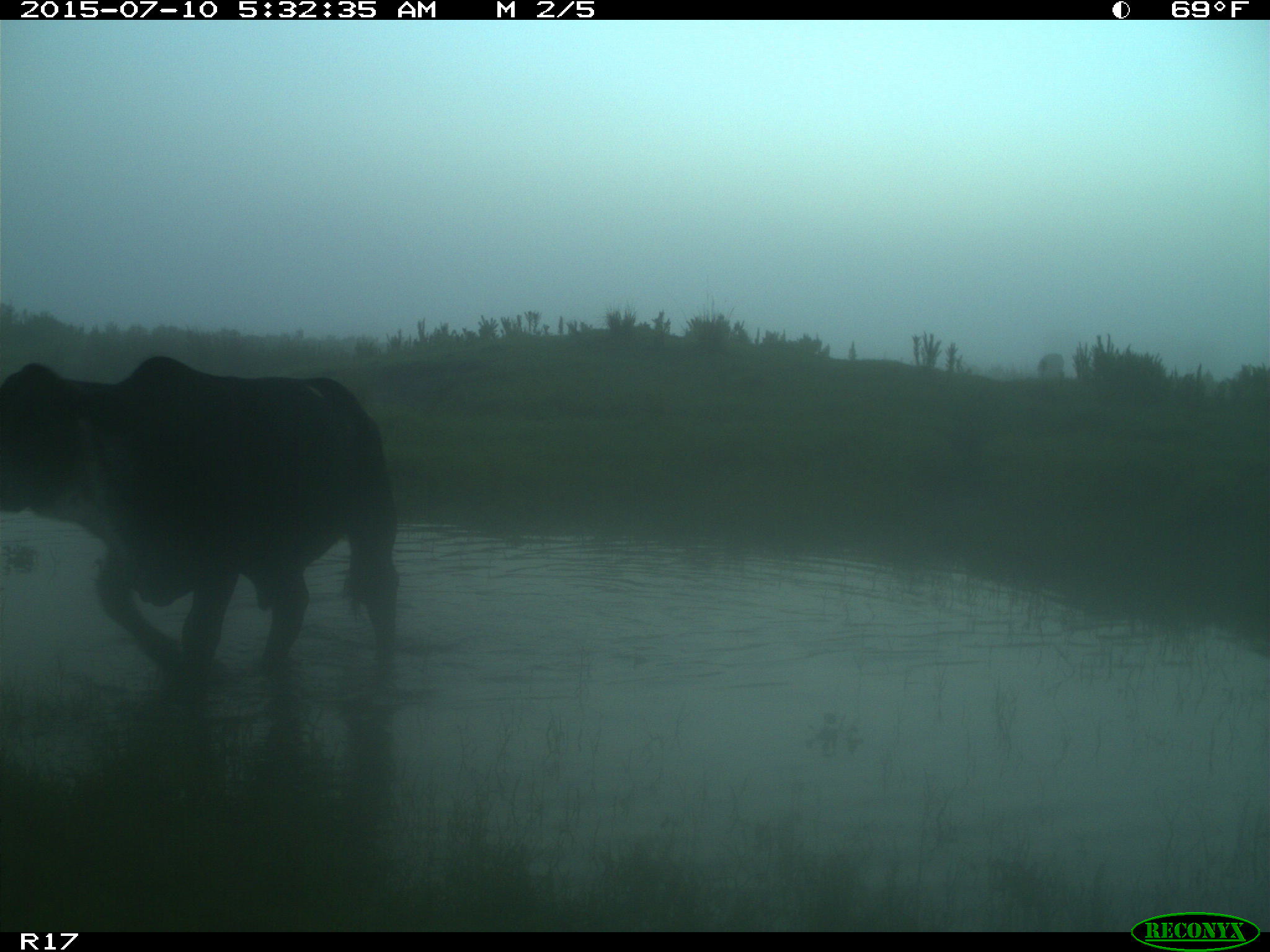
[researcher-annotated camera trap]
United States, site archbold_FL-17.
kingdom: Animalia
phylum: Chordata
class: Mammalia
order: Artiodactyla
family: Bovidae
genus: Bos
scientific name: Bos taurus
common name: domestic cow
Bos taurus (domestic cow).